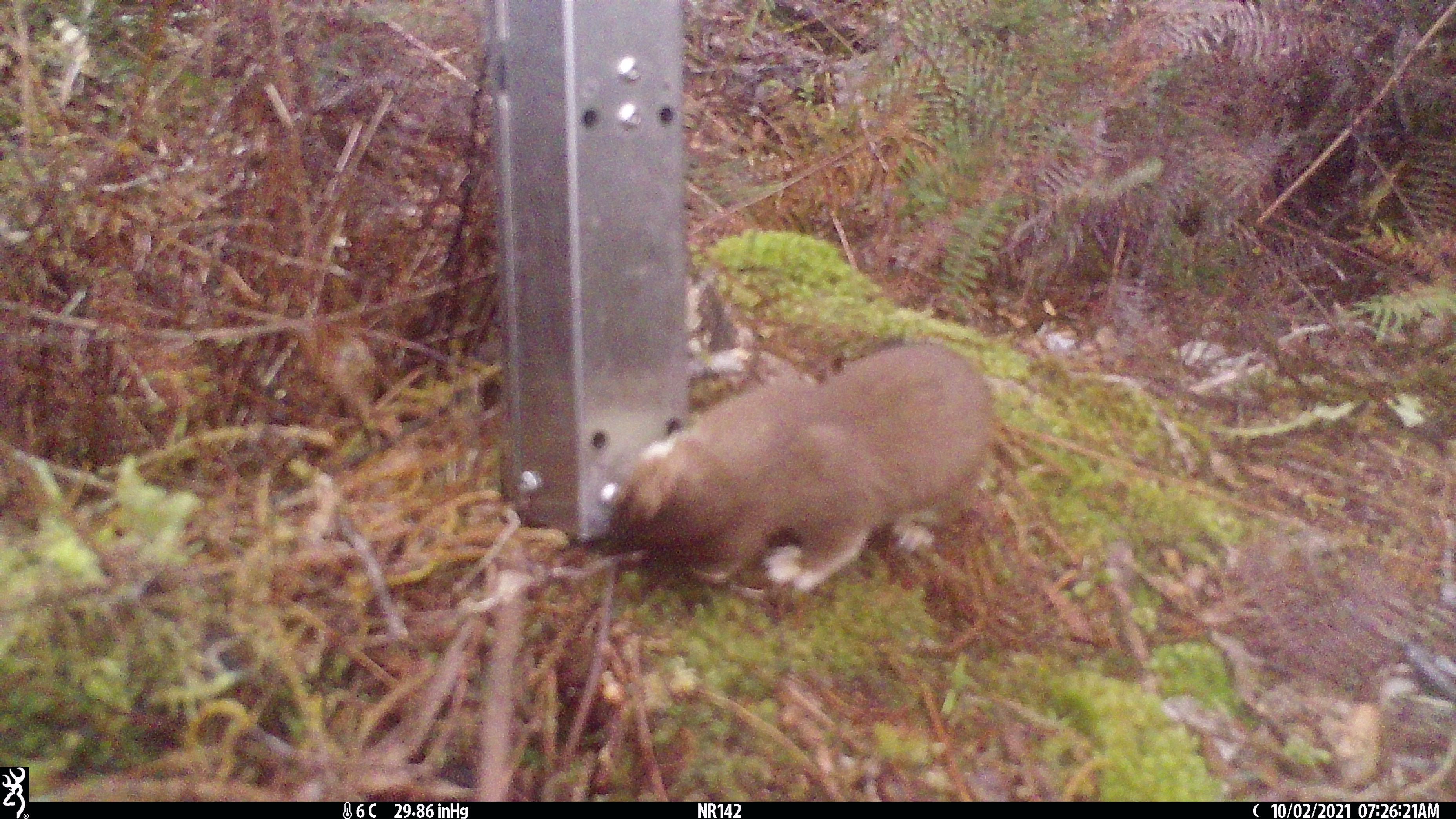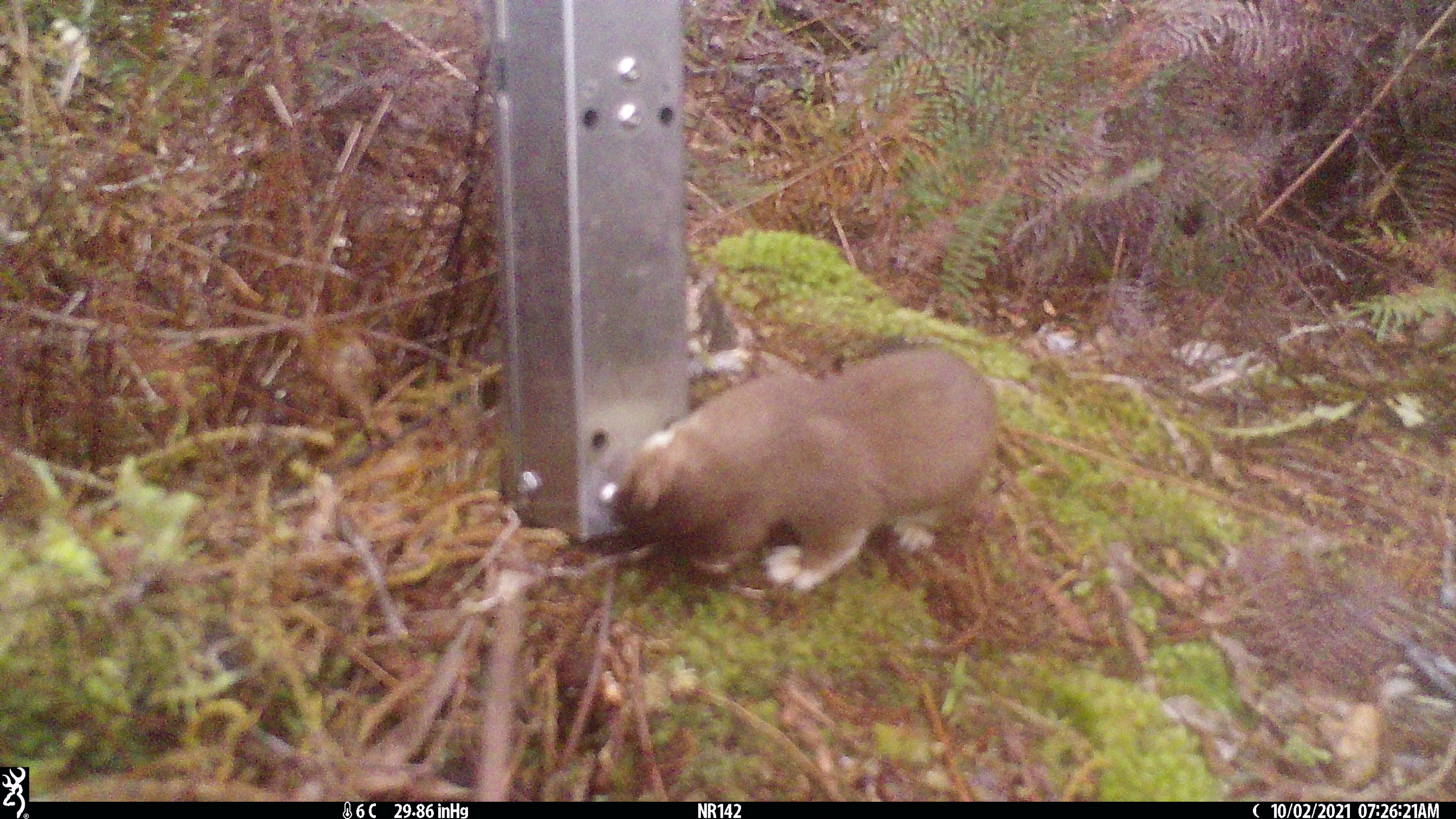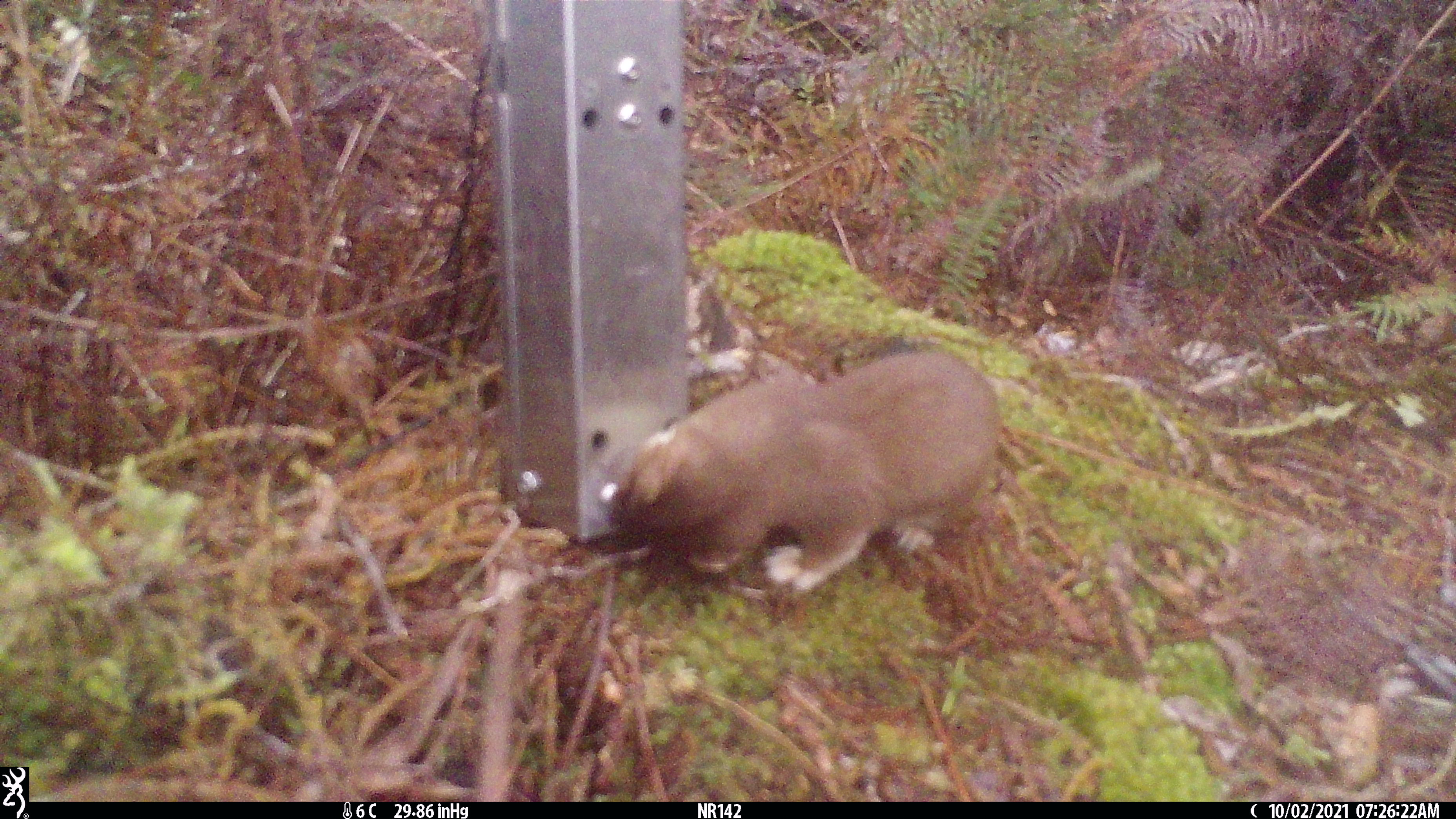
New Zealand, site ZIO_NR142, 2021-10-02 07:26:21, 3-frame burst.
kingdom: Animalia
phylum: Chordata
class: Mammalia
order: Carnivora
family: Mustelidae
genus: Mustela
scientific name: Mustela erminea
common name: stoat